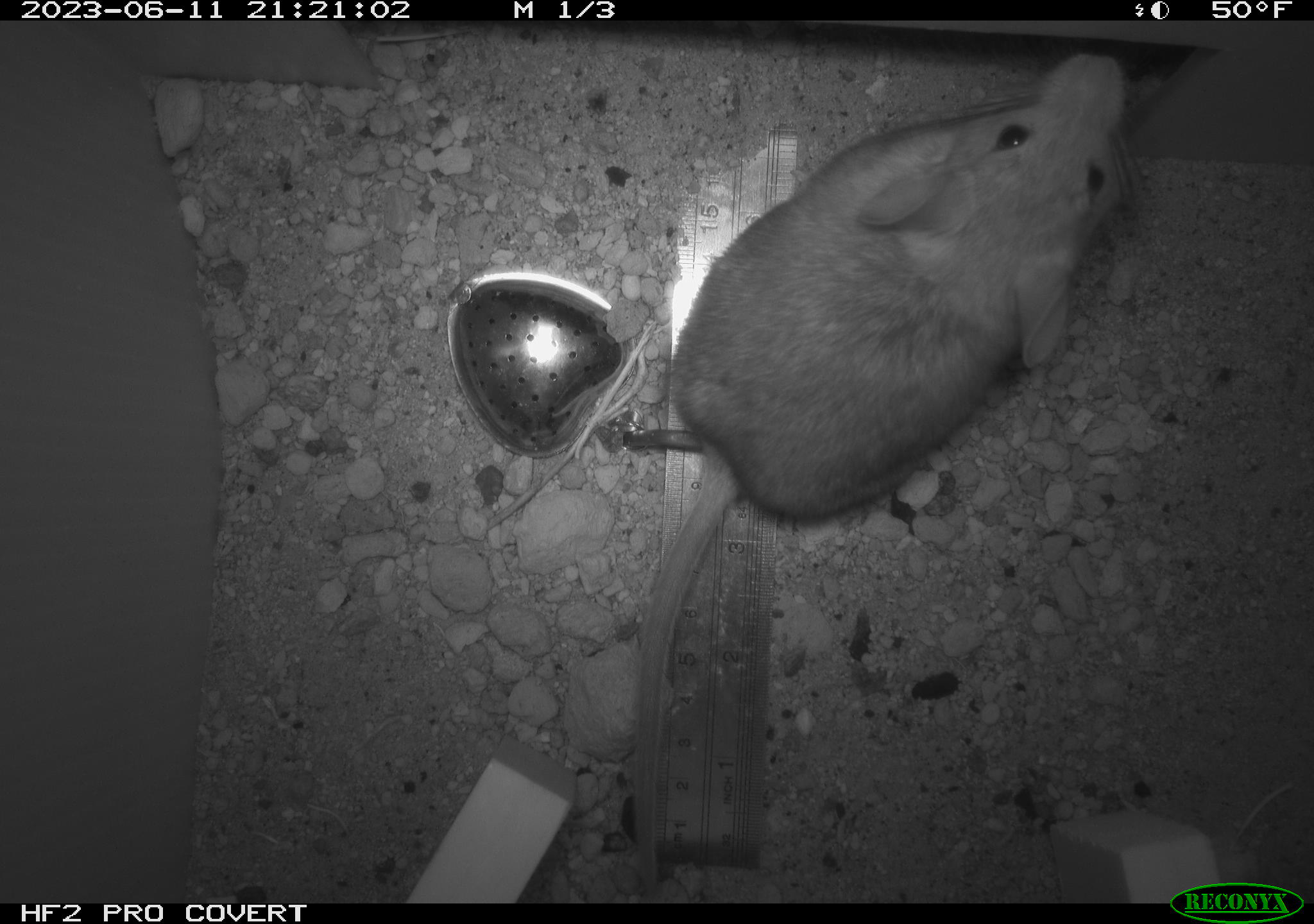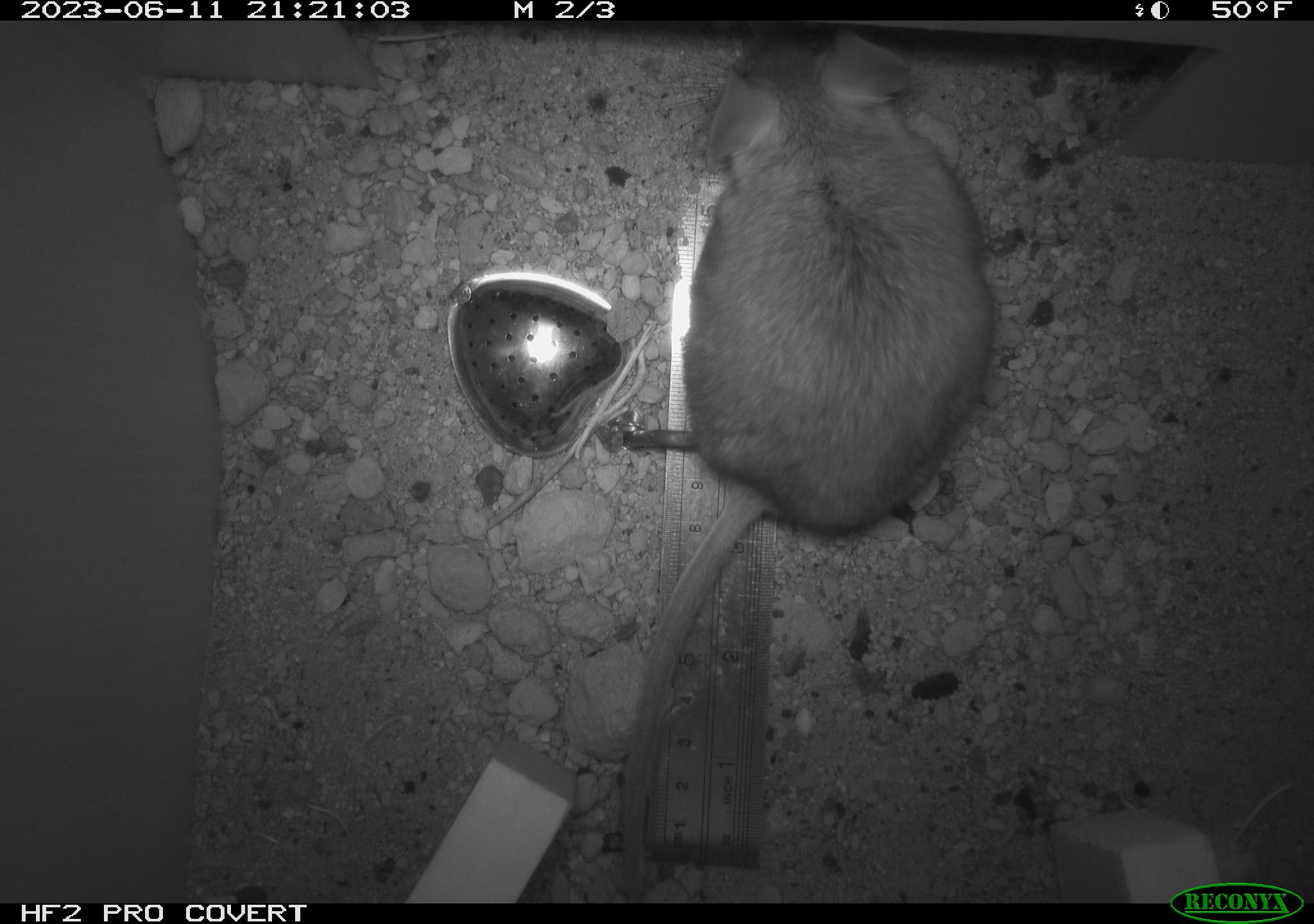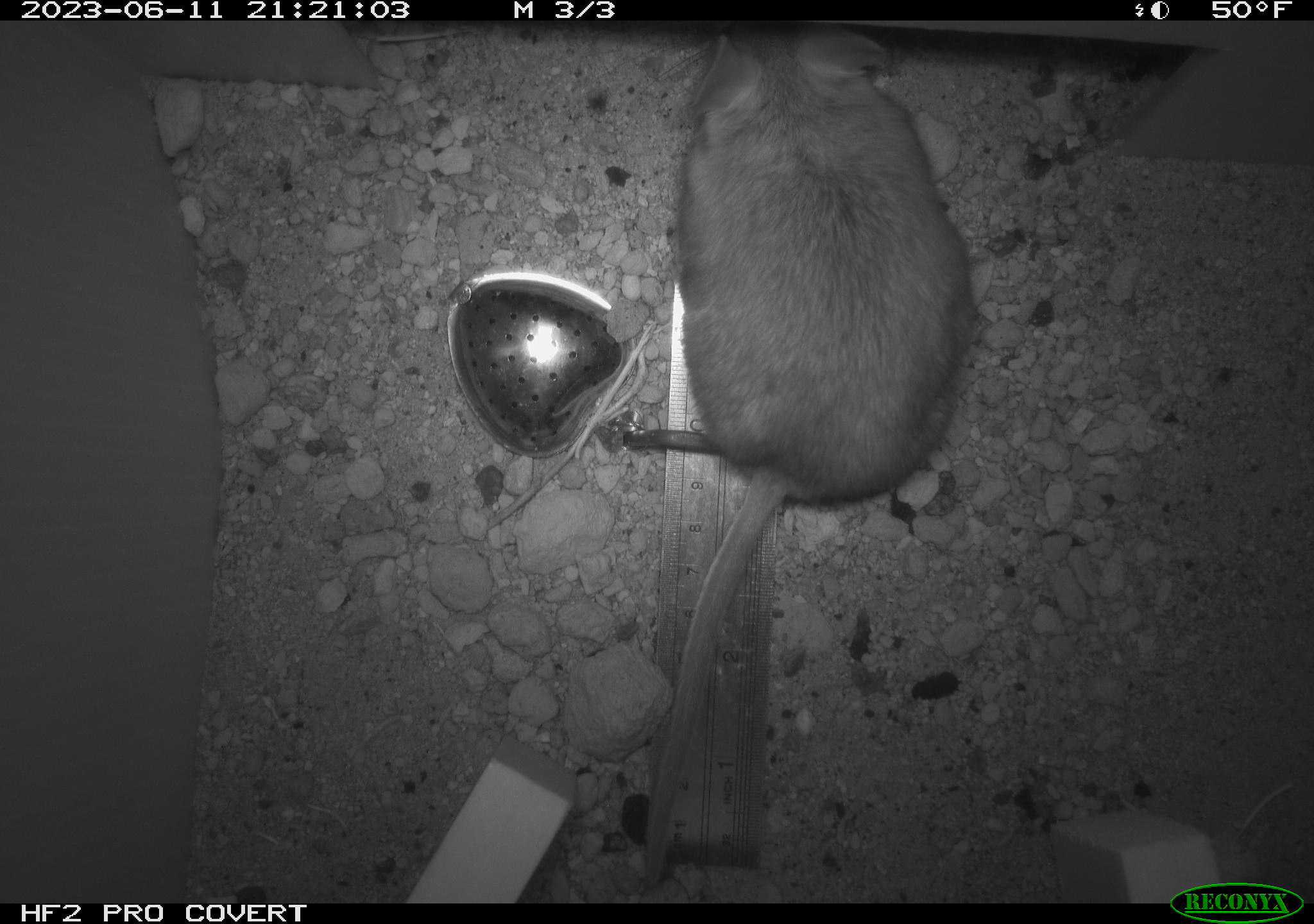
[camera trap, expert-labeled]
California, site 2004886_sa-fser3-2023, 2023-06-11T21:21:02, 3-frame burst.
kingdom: Animalia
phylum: Chordata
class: Mammalia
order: Rodentia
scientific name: Rodentia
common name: mouse species